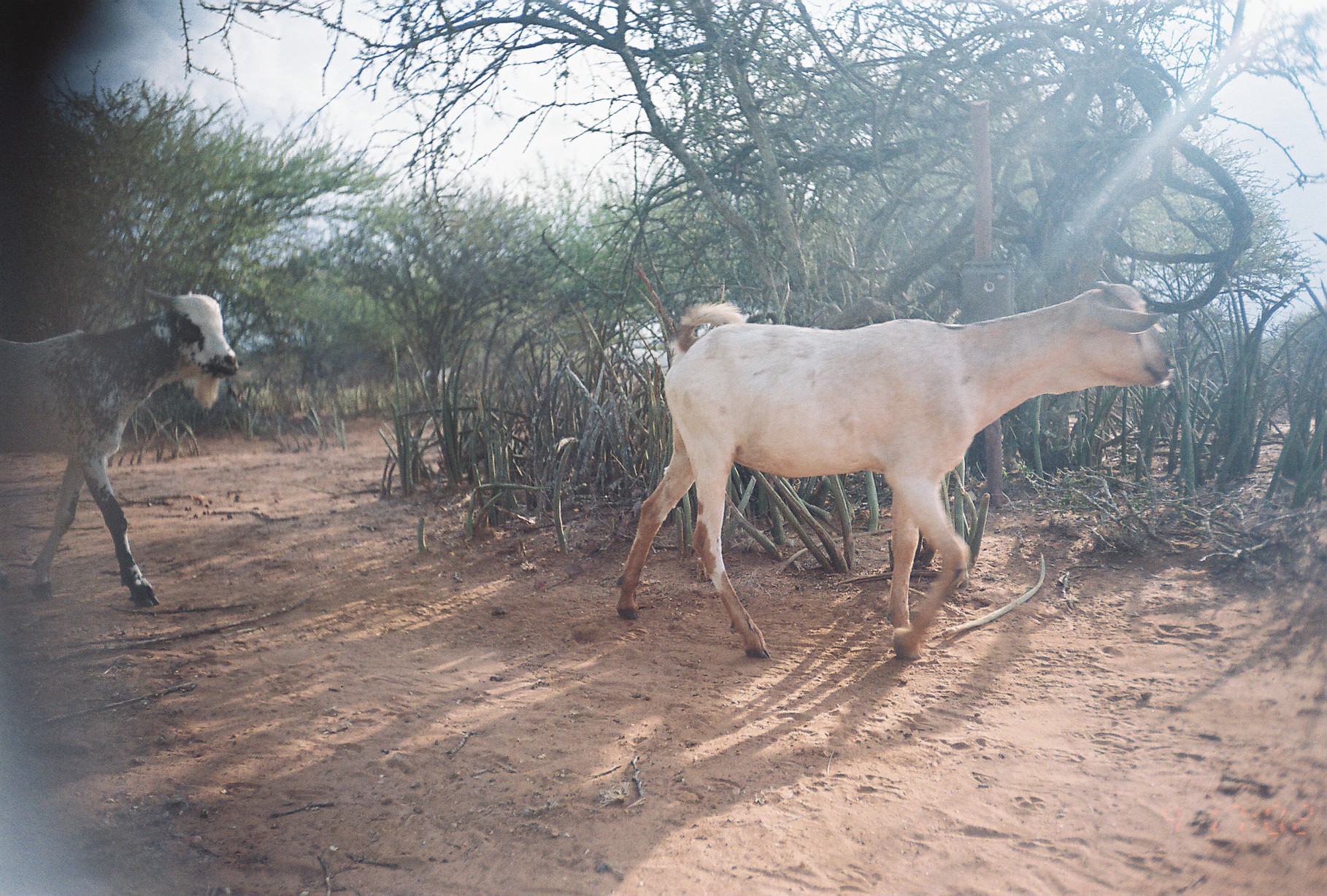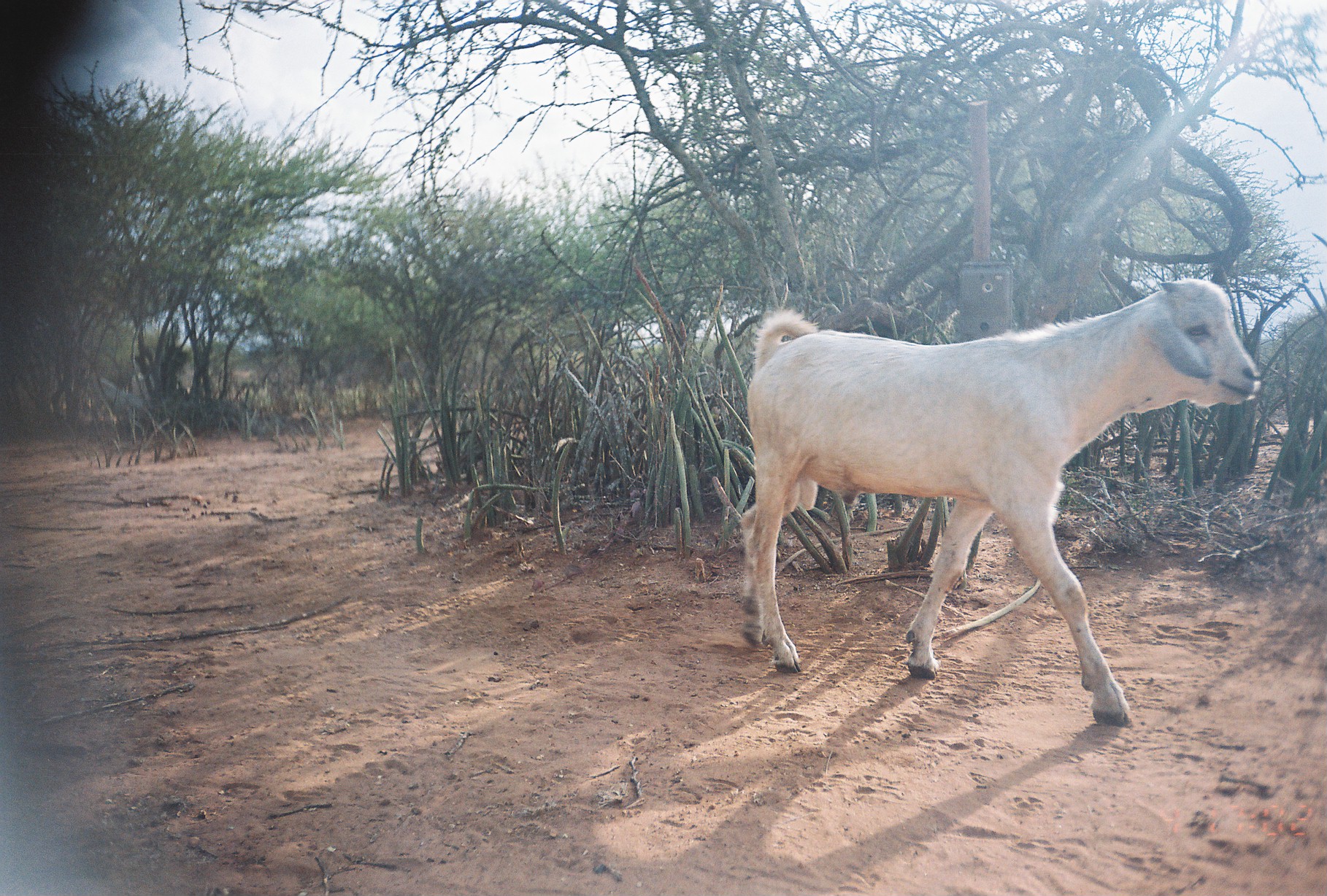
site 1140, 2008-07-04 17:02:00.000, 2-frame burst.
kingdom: Animalia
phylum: Chordata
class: Mammalia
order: Artiodactyla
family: Bovidae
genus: Capra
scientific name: Capra aegagrus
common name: wild goat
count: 2